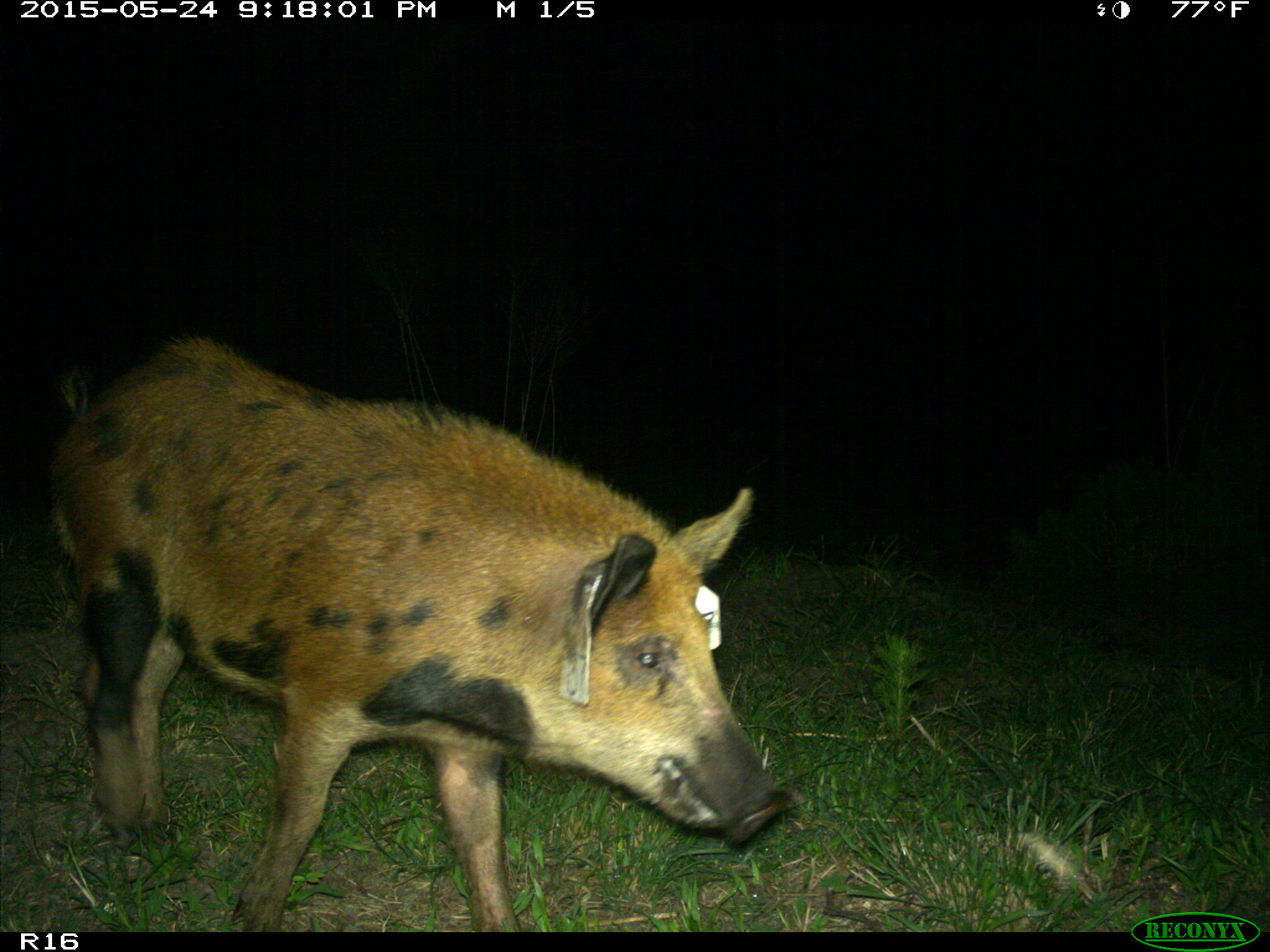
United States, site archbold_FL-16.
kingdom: Animalia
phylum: Chordata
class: Mammalia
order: Artiodactyla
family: Suidae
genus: Sus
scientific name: Sus scrofa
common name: wild boar